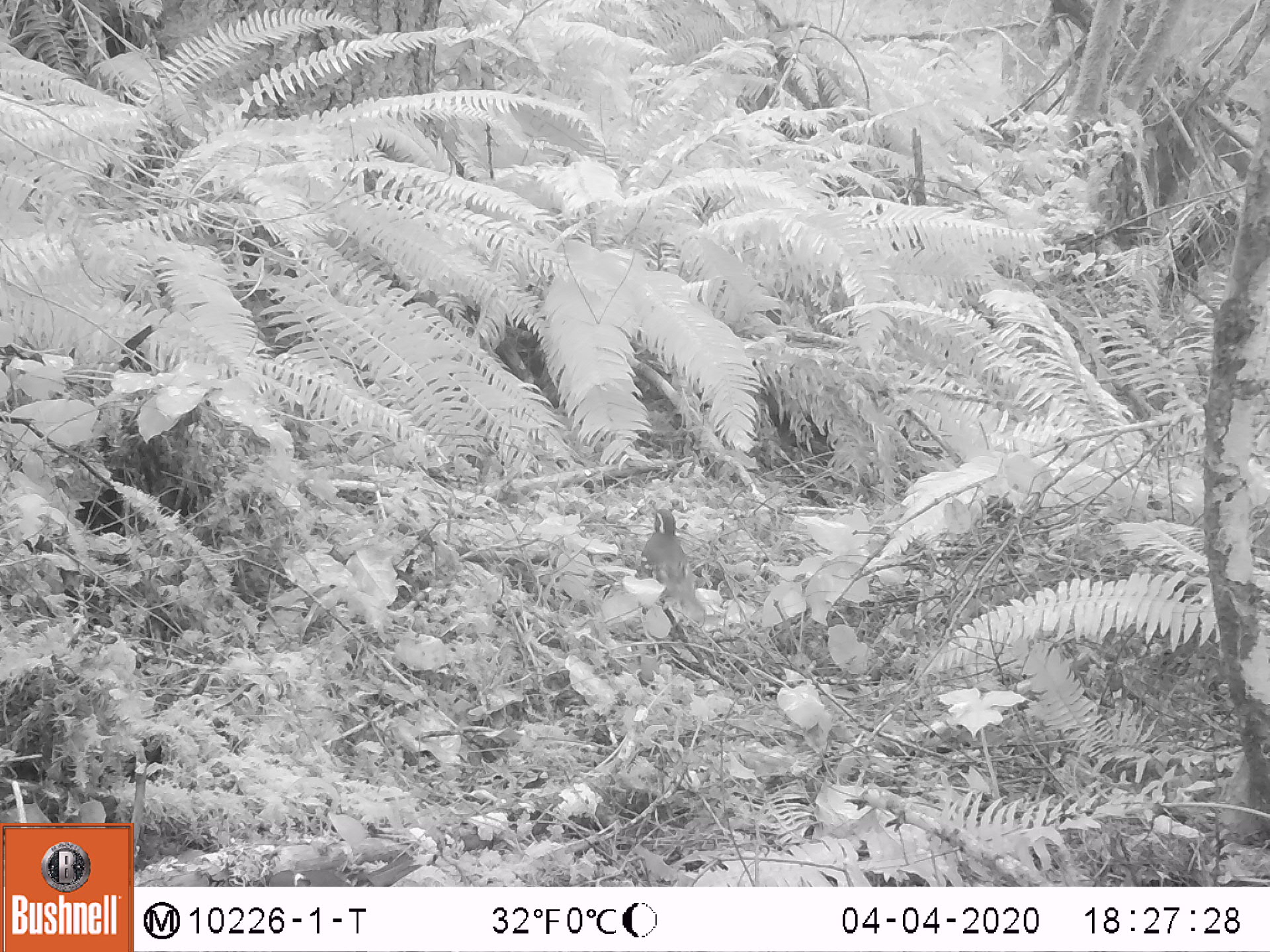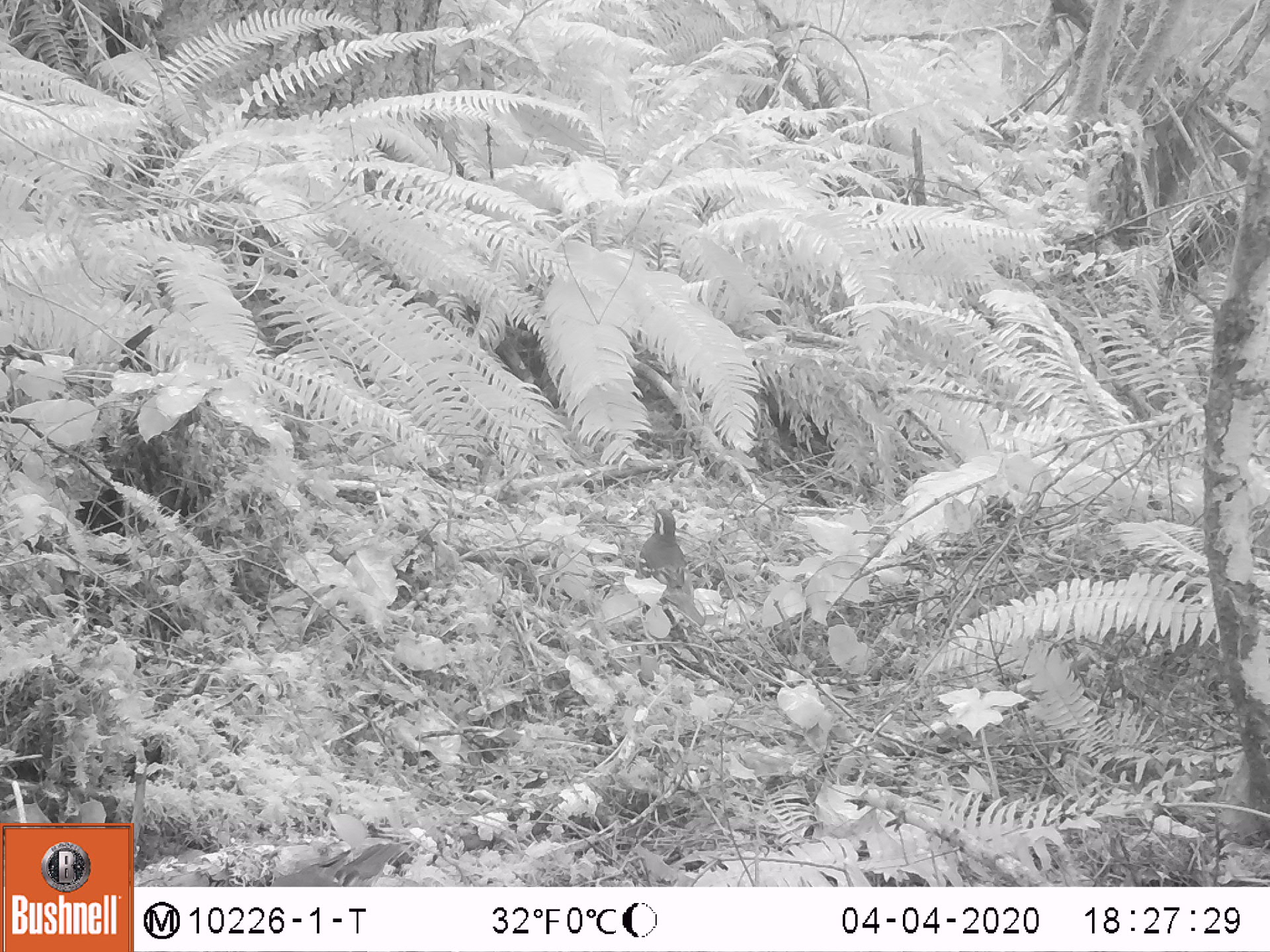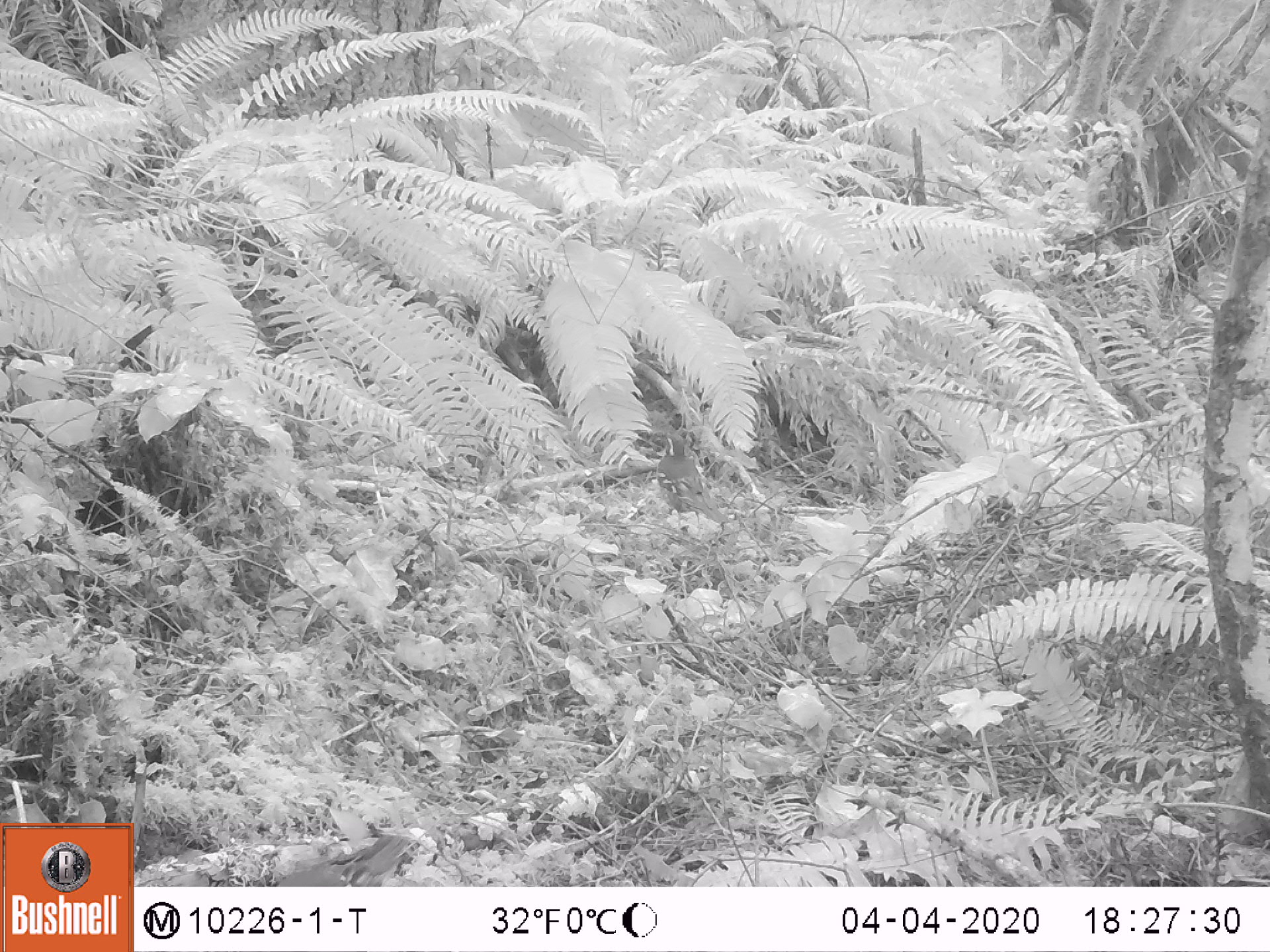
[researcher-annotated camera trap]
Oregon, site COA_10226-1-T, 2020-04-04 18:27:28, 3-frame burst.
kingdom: Animalia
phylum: Chordata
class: Aves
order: Passeriformes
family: Turdidae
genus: Ixoreus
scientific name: Ixoreus naevius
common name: varied thrush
Varied thrush (Ixoreus naevius).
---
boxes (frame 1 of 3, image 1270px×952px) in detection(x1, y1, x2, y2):
varied thrush: detection(627, 505, 701, 625)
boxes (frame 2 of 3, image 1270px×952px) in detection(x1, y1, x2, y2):
varied thrush: detection(631, 508, 705, 629)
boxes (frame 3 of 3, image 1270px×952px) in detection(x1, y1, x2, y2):
varied thrush: detection(649, 429, 730, 528)